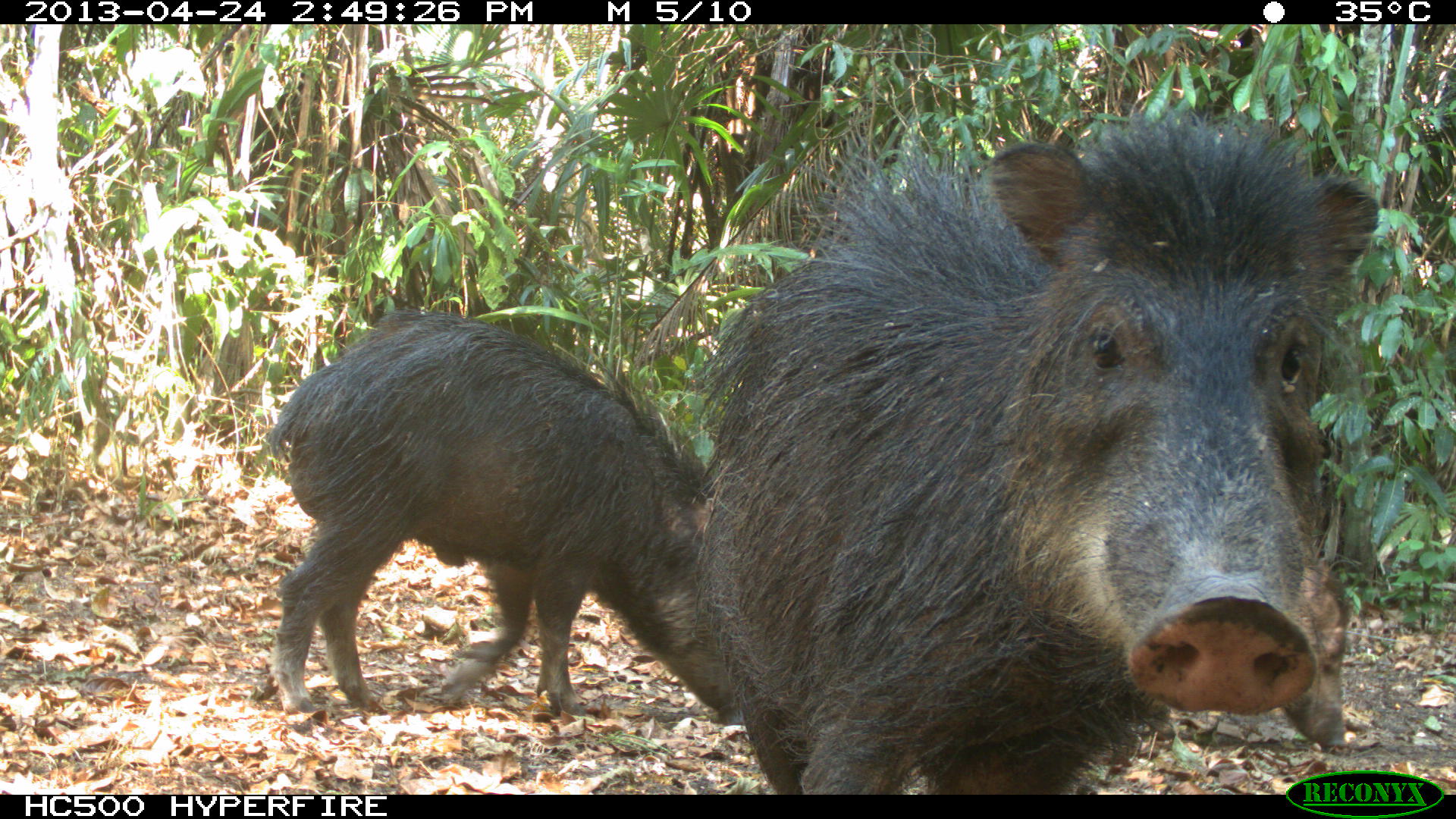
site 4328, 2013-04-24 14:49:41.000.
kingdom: Animalia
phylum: Chordata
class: Mammalia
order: Artiodactyla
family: Tayassuidae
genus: Tayassu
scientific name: Tayassu pecari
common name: white-lipped peccary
Tayassu pecari (white-lipped peccary), count 10.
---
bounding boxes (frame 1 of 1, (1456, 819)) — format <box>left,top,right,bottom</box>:
tayassu pecari: <box>692,104,1379,796</box>; <box>257,301,749,726</box>; <box>1275,572,1355,752</box>